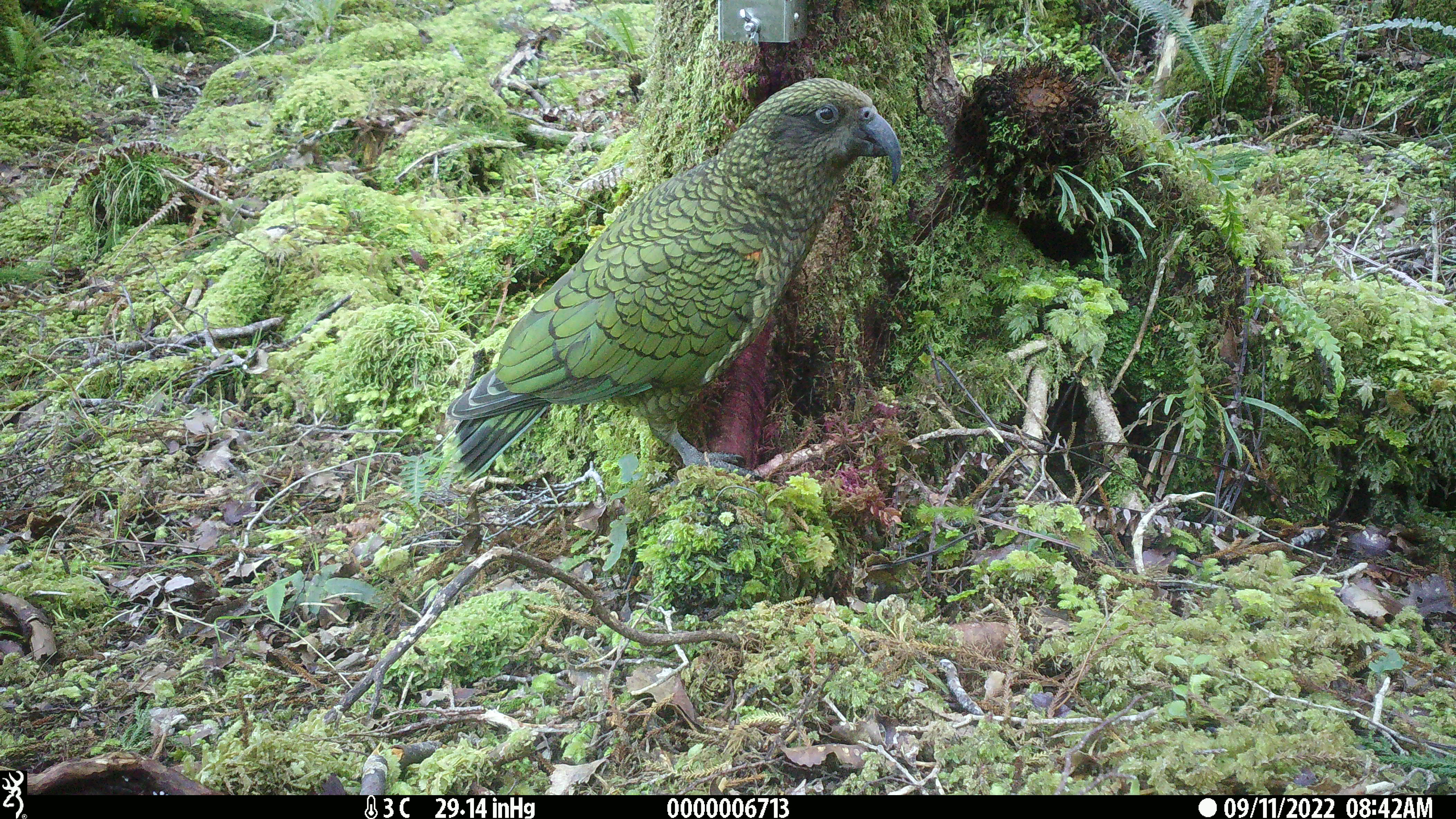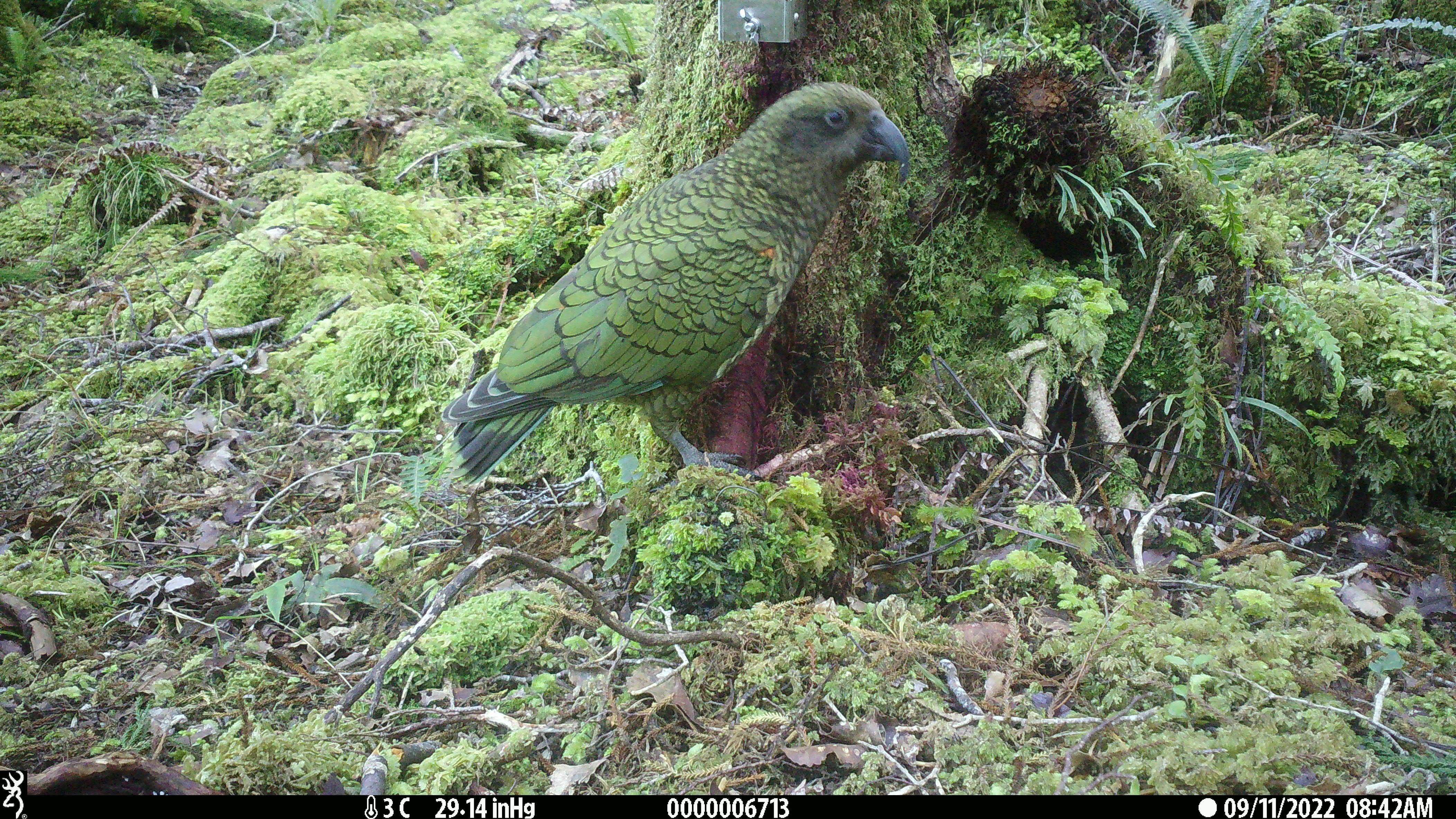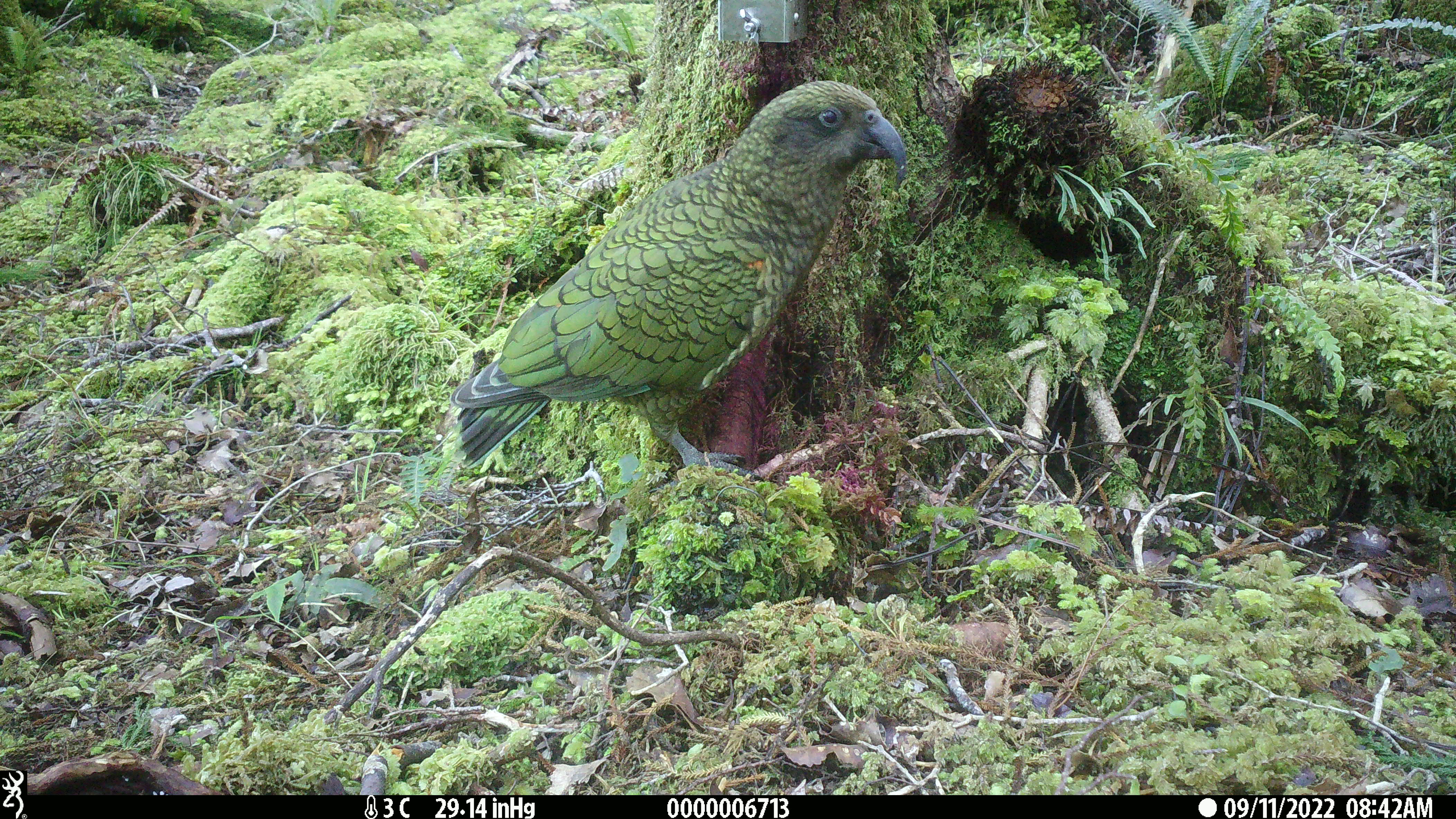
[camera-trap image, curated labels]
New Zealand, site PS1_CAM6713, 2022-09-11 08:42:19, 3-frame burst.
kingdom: Animalia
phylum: Chordata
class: Aves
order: Psittaciformes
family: Strigopidae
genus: Nestor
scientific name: Nestor notabilis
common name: kea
Kea (Nestor notabilis).